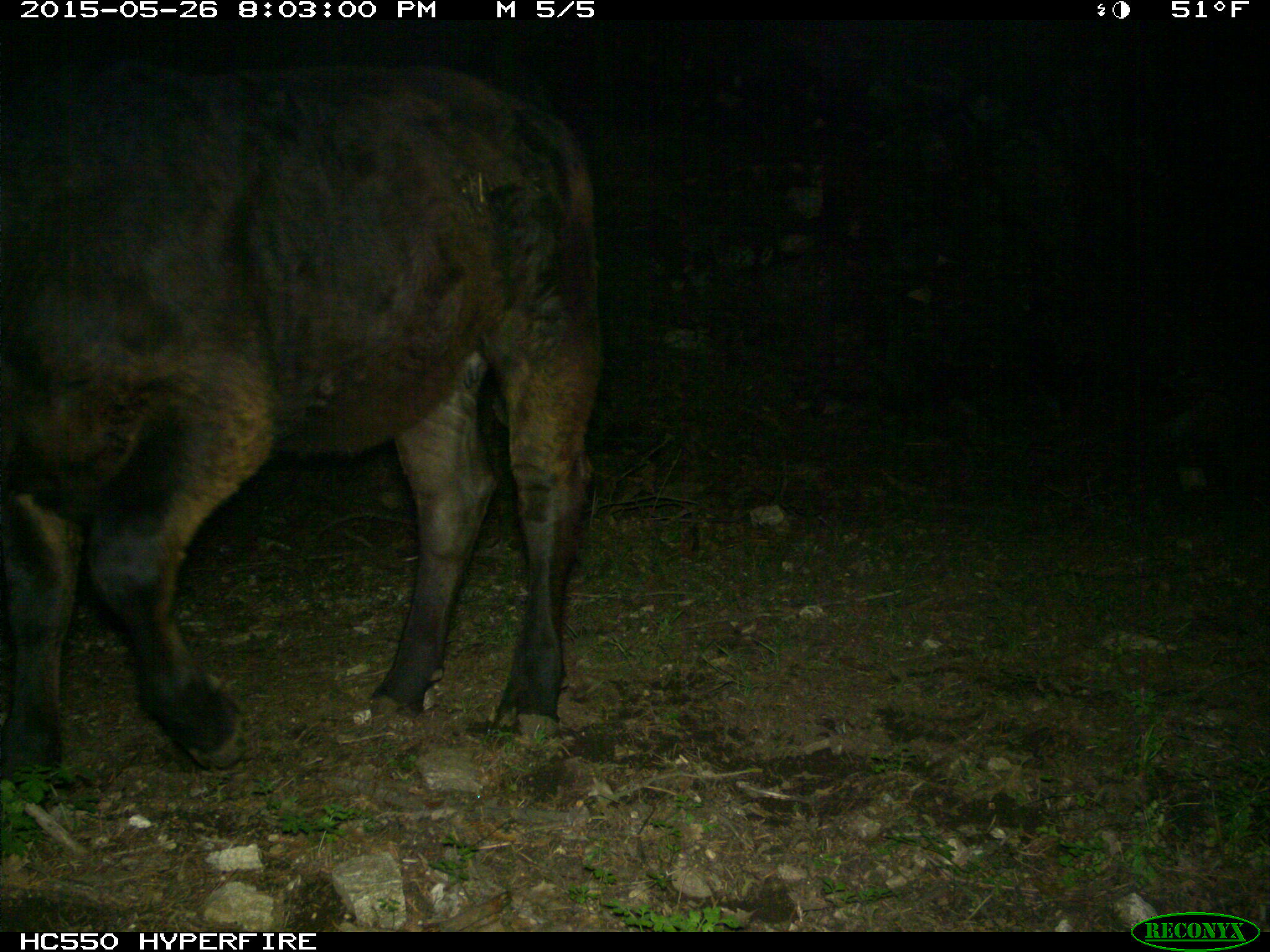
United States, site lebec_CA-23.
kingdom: Animalia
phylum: Chordata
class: Mammalia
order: Artiodactyla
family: Bovidae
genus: Bos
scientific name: Bos taurus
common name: domestic cow